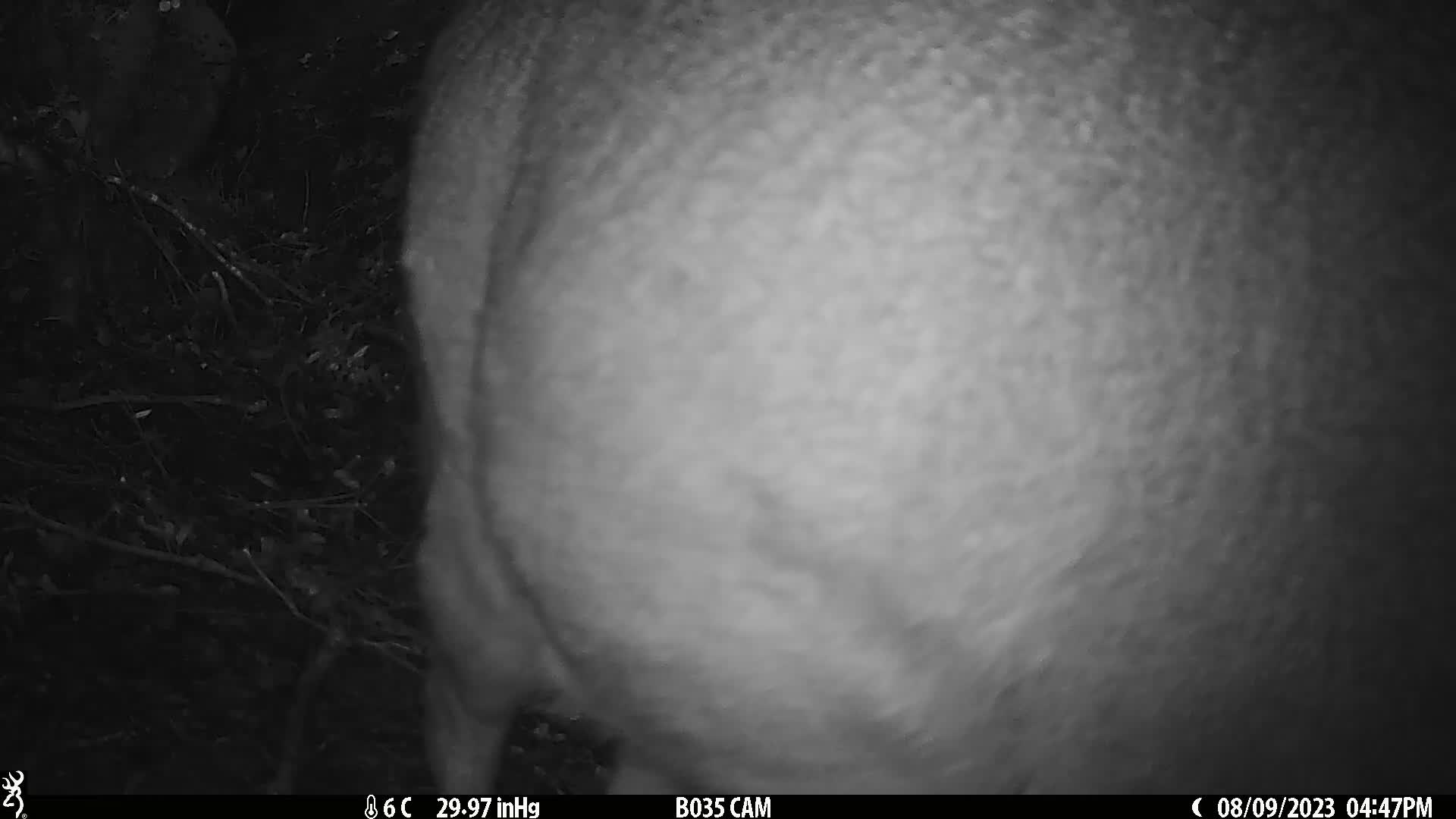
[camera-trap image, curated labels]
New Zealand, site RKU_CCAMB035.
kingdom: Animalia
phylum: Chordata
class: Mammalia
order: Artiodactyla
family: Cervidae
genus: Odocoileus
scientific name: Odocoileus virginianus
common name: white-tailed deer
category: white tailed deer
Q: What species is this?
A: White tailed deer (white-tailed deer) (Odocoileus virginianus).